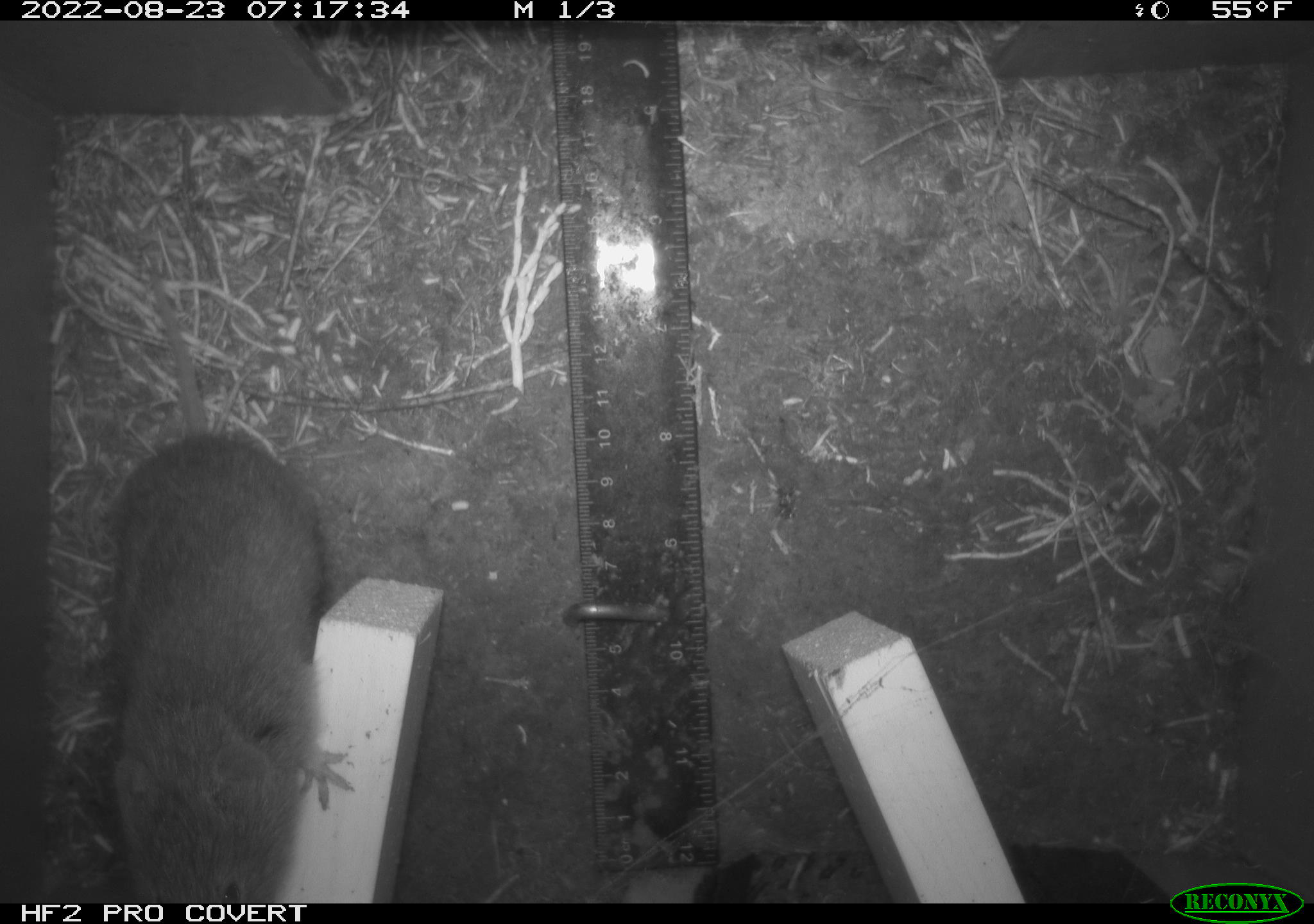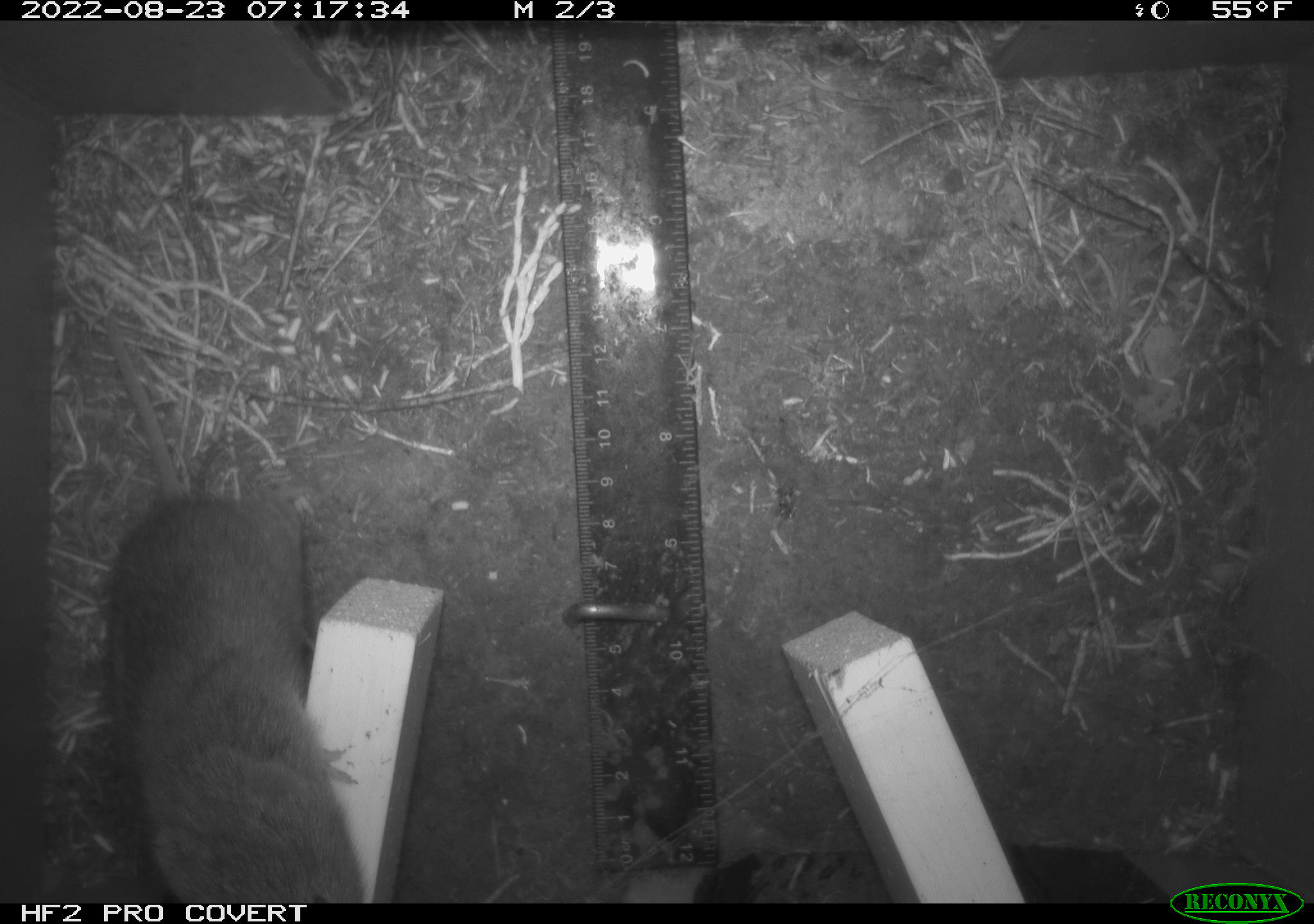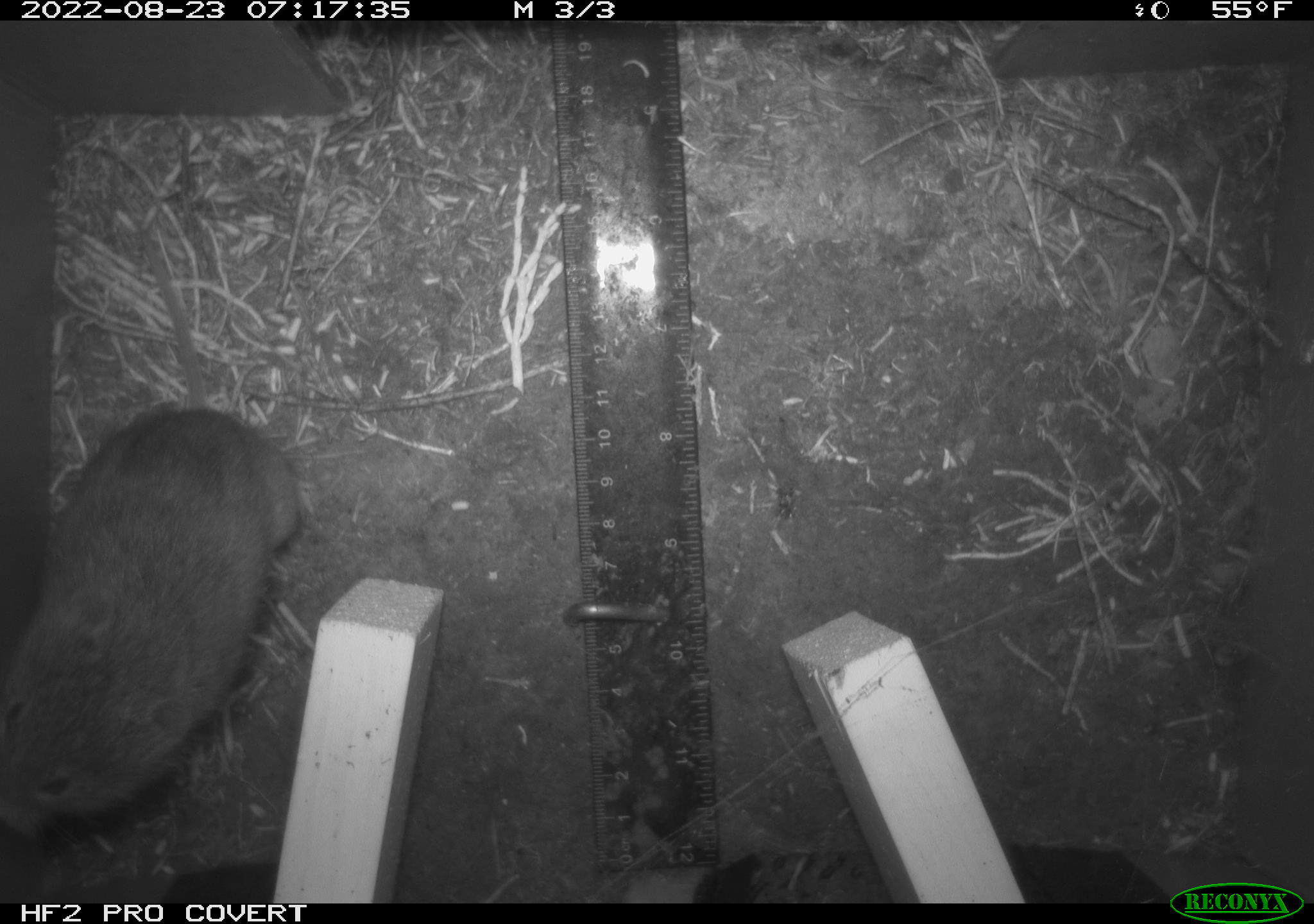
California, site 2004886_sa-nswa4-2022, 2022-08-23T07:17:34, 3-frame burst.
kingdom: Animalia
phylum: Chordata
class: Mammalia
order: Rodentia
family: Cricetidae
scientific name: Cricetidae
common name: hamsters, voles, lemmings, and allies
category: cricetidae family